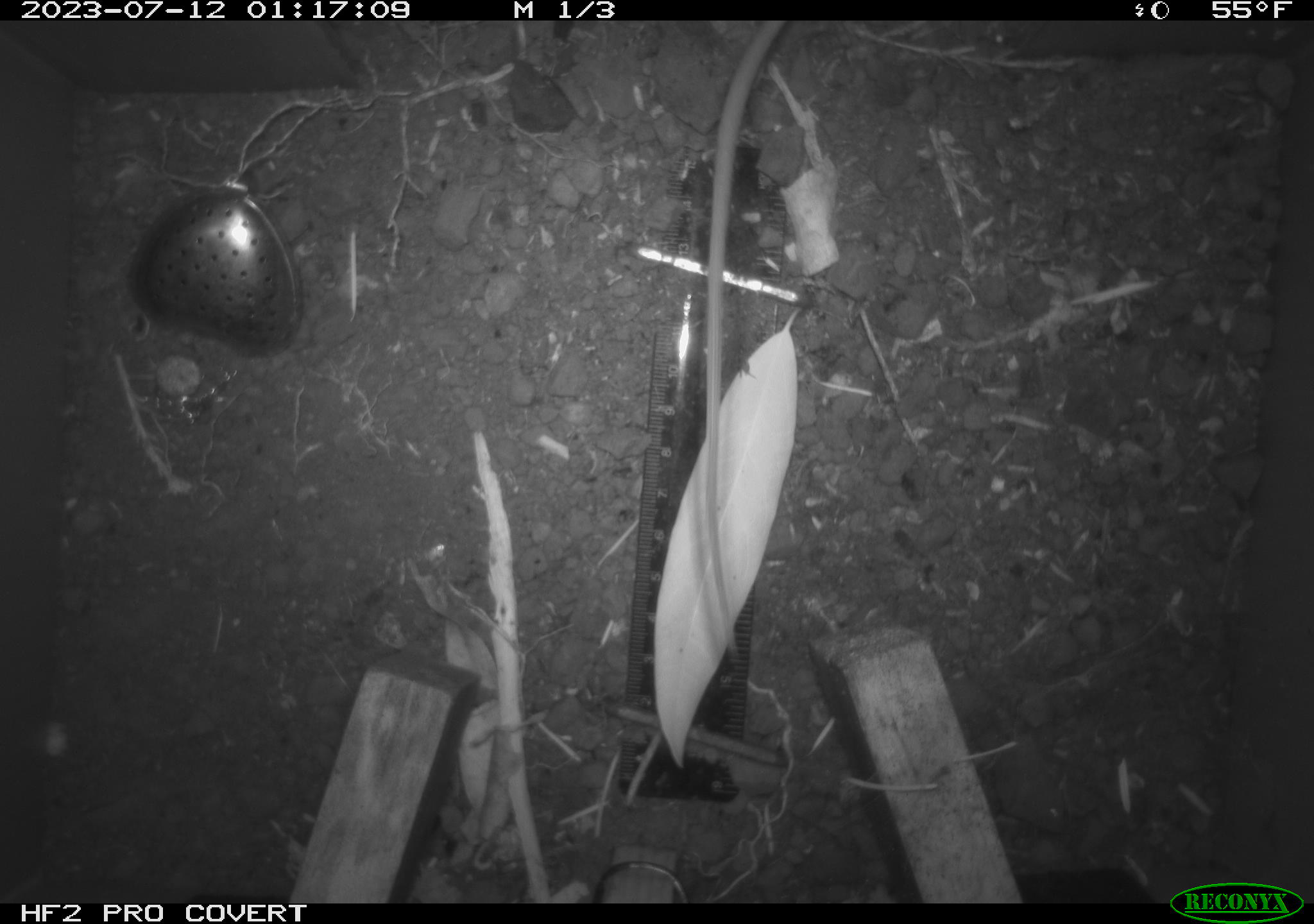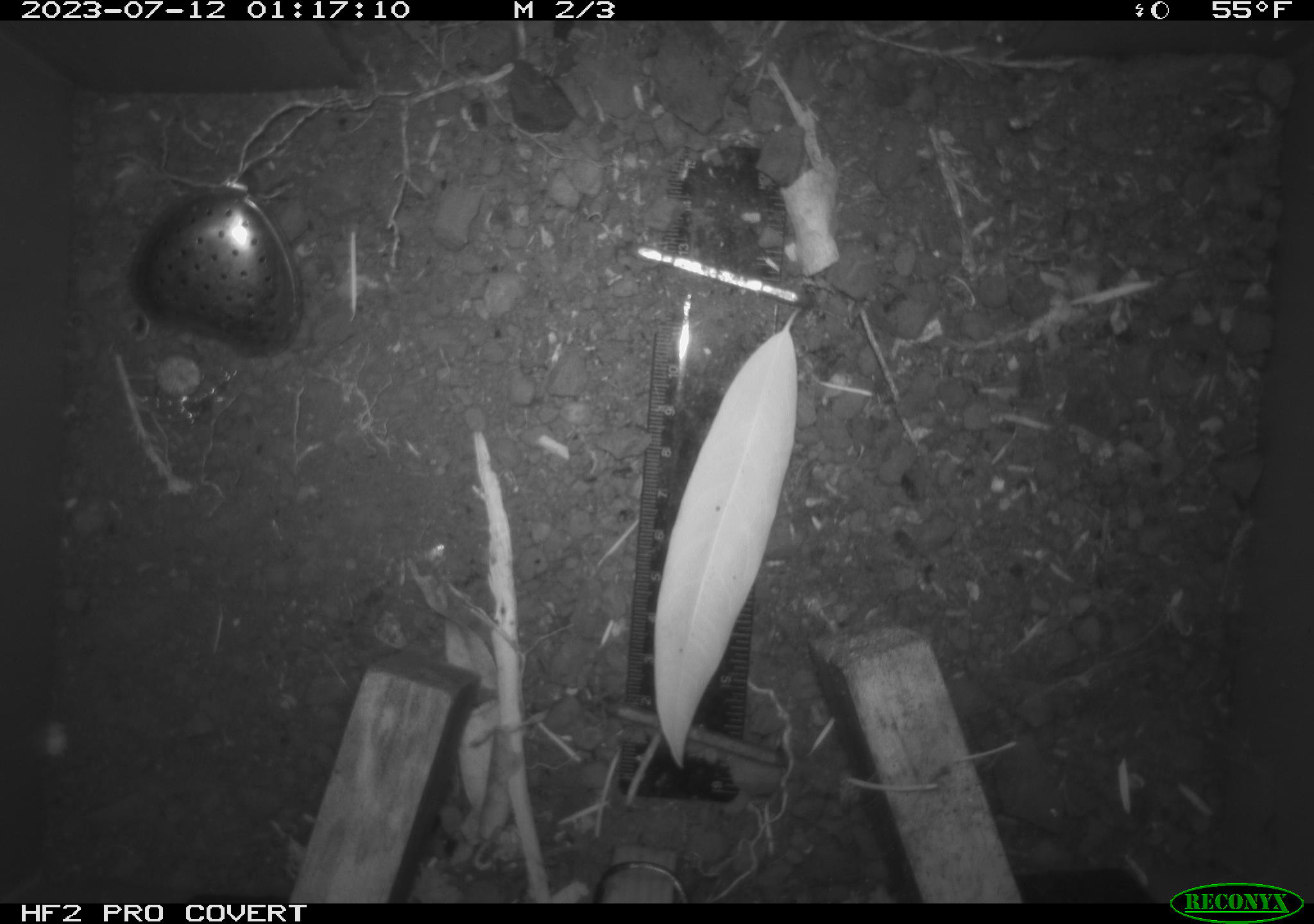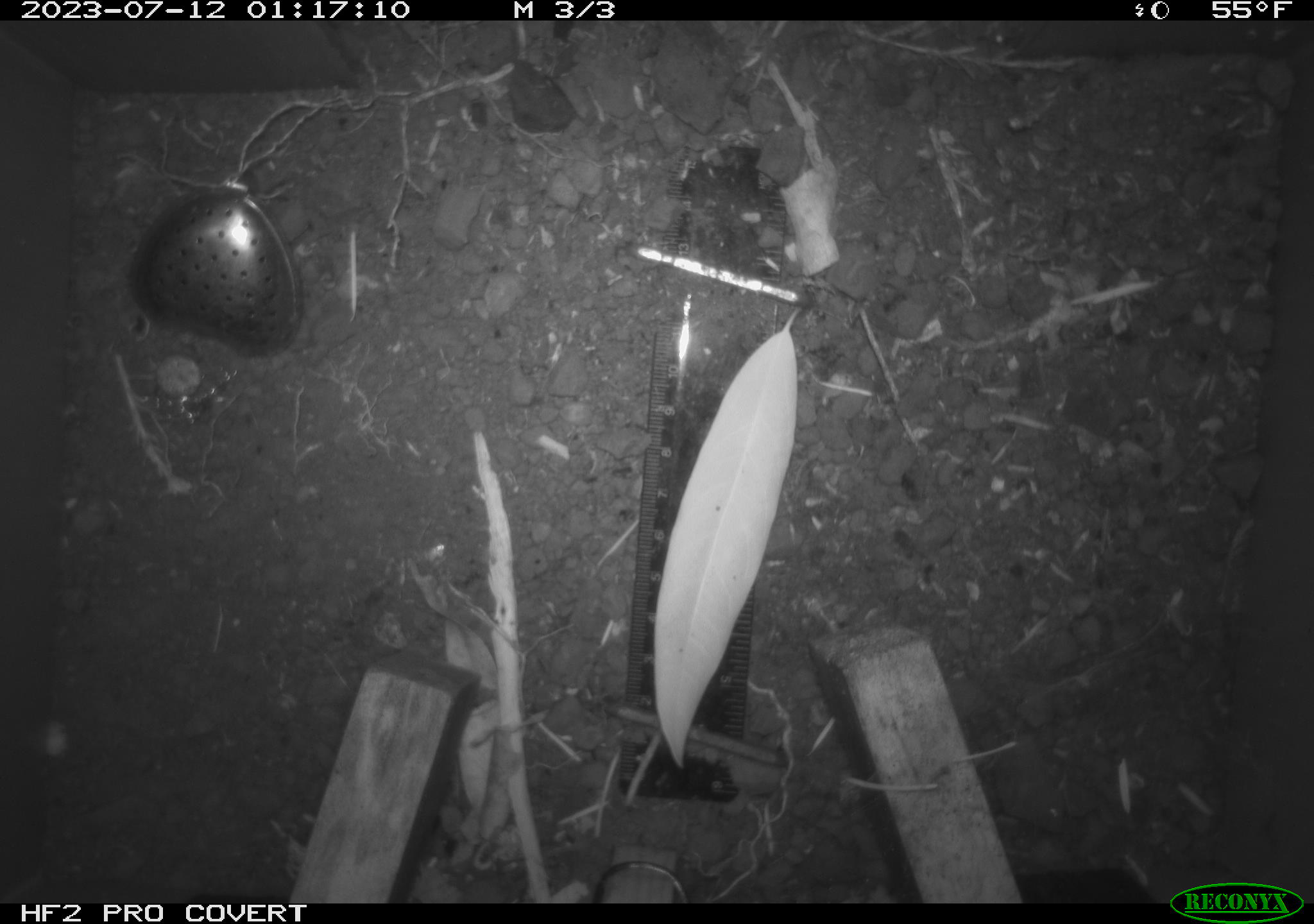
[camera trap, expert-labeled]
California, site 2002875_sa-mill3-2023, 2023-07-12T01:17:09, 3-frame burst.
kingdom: Animalia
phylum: Chordata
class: Mammalia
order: Rodentia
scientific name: Rodentia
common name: mouse species